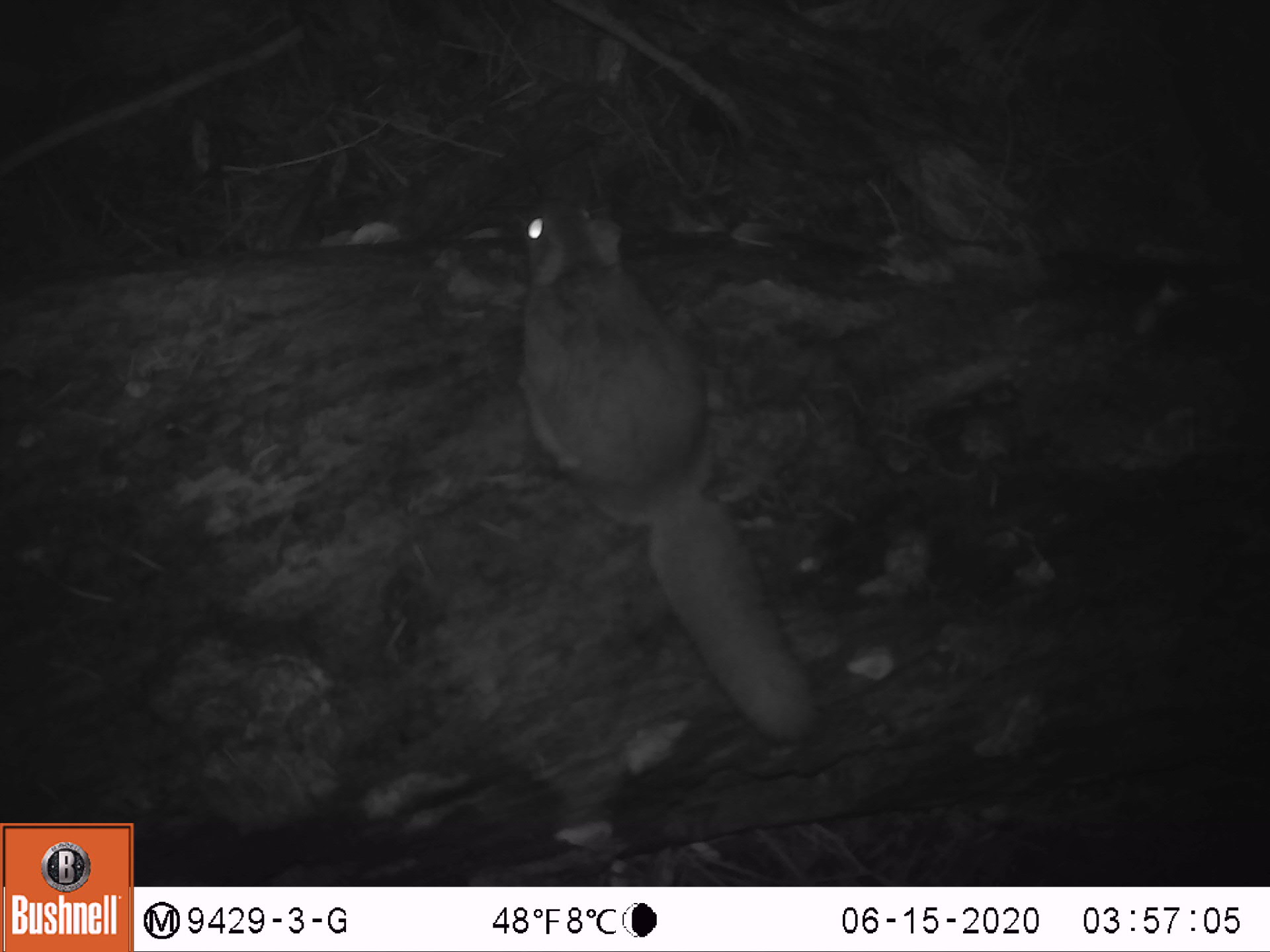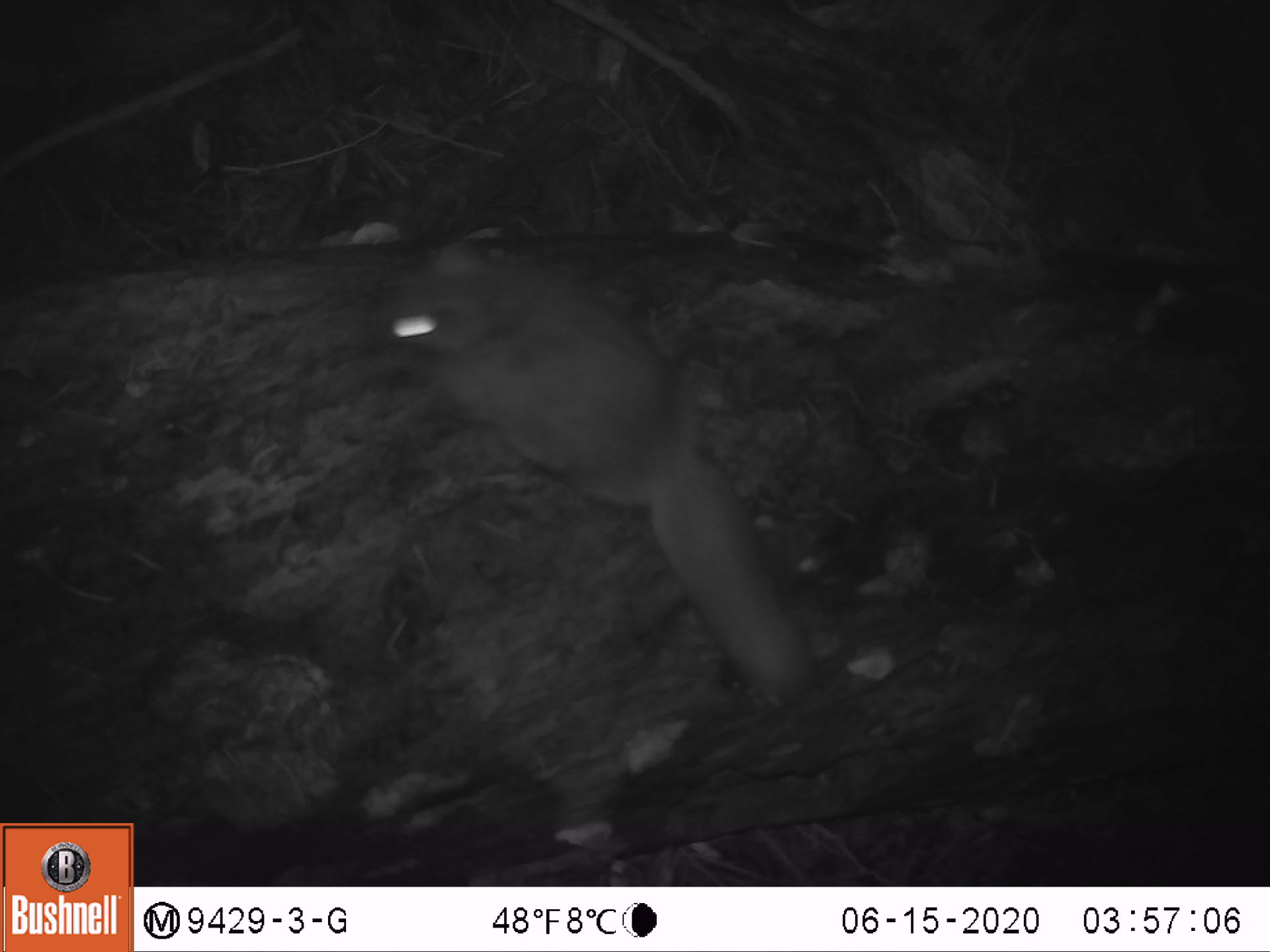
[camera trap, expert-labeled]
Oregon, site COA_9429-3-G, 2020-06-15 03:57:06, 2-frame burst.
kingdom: Animalia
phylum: Chordata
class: Mammalia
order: Rodentia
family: Sciuridae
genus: Glaucomys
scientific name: Glaucomys oregonensis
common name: humboldt's flying squirrel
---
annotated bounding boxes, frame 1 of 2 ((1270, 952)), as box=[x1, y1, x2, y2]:
humboldt's flying squirrel: box=[507, 174, 835, 759]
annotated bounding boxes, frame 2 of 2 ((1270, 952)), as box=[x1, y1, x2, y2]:
humboldt's flying squirrel: box=[368, 221, 835, 715]